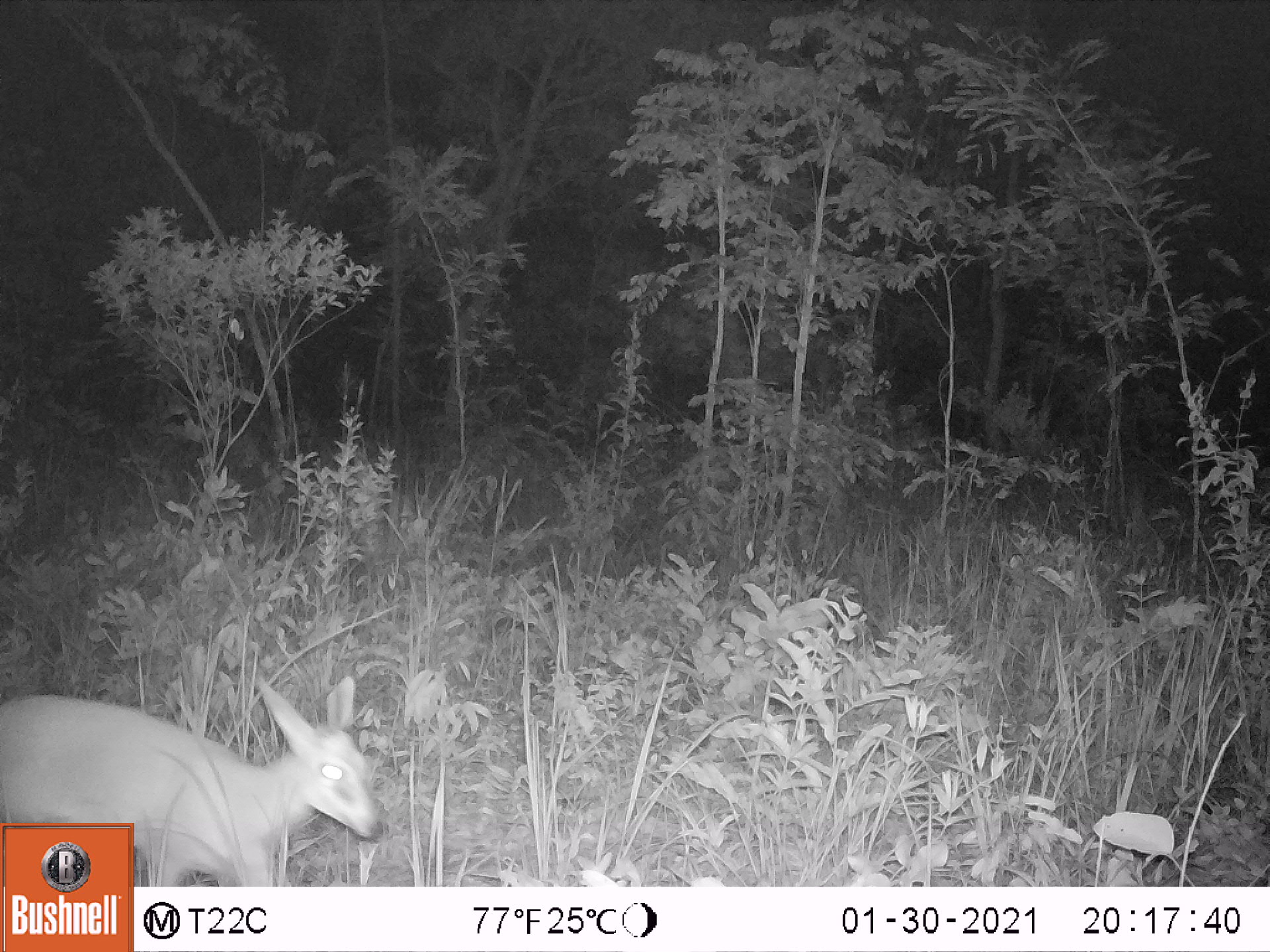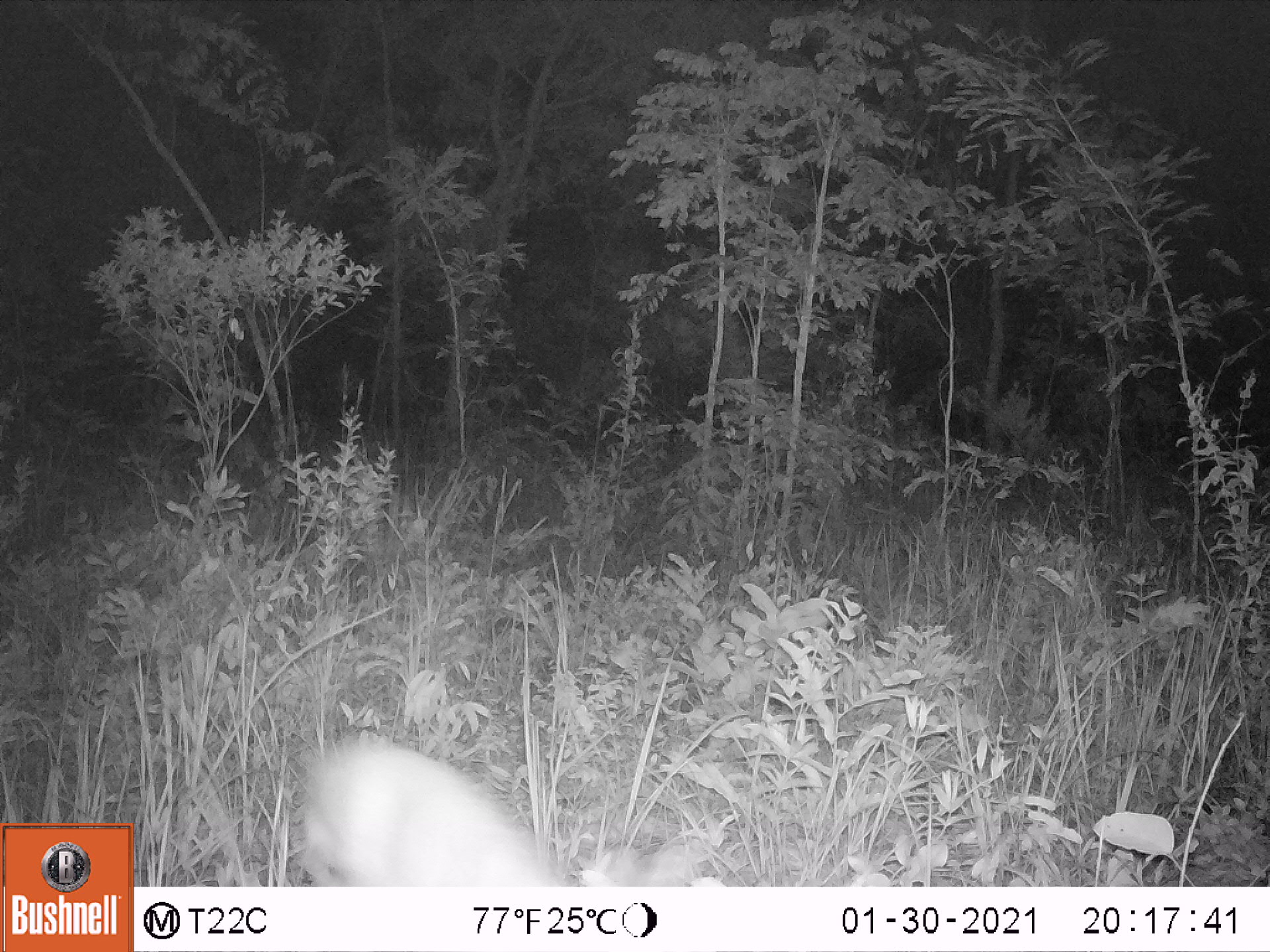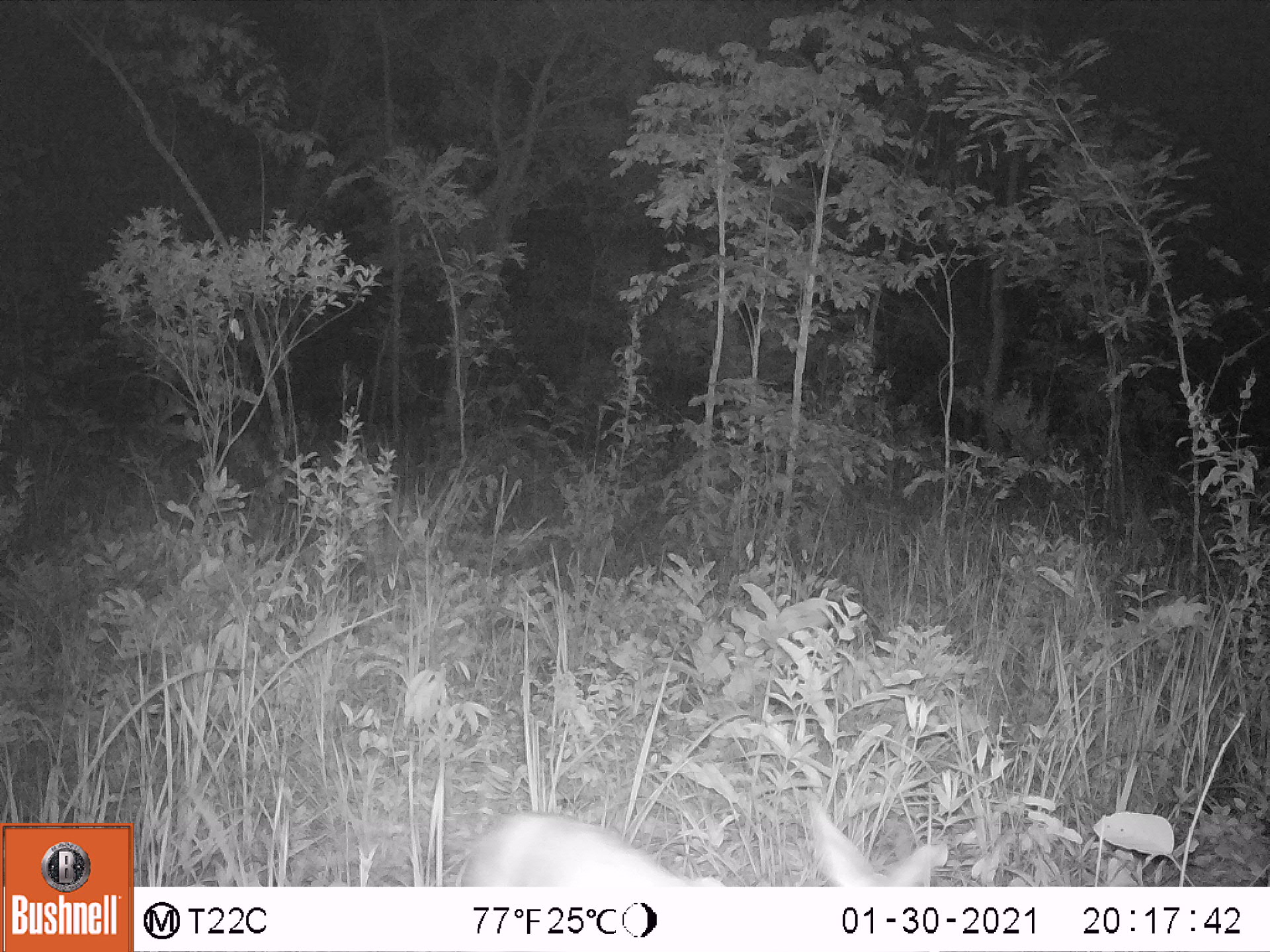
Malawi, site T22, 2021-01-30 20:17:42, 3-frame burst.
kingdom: Animalia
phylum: Chordata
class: Mammalia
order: Artiodactyla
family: Bovidae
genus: Sylvicapra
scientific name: Sylvicapra grimmia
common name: common duiker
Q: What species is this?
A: Common duiker (Sylvicapra grimmia).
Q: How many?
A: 1.